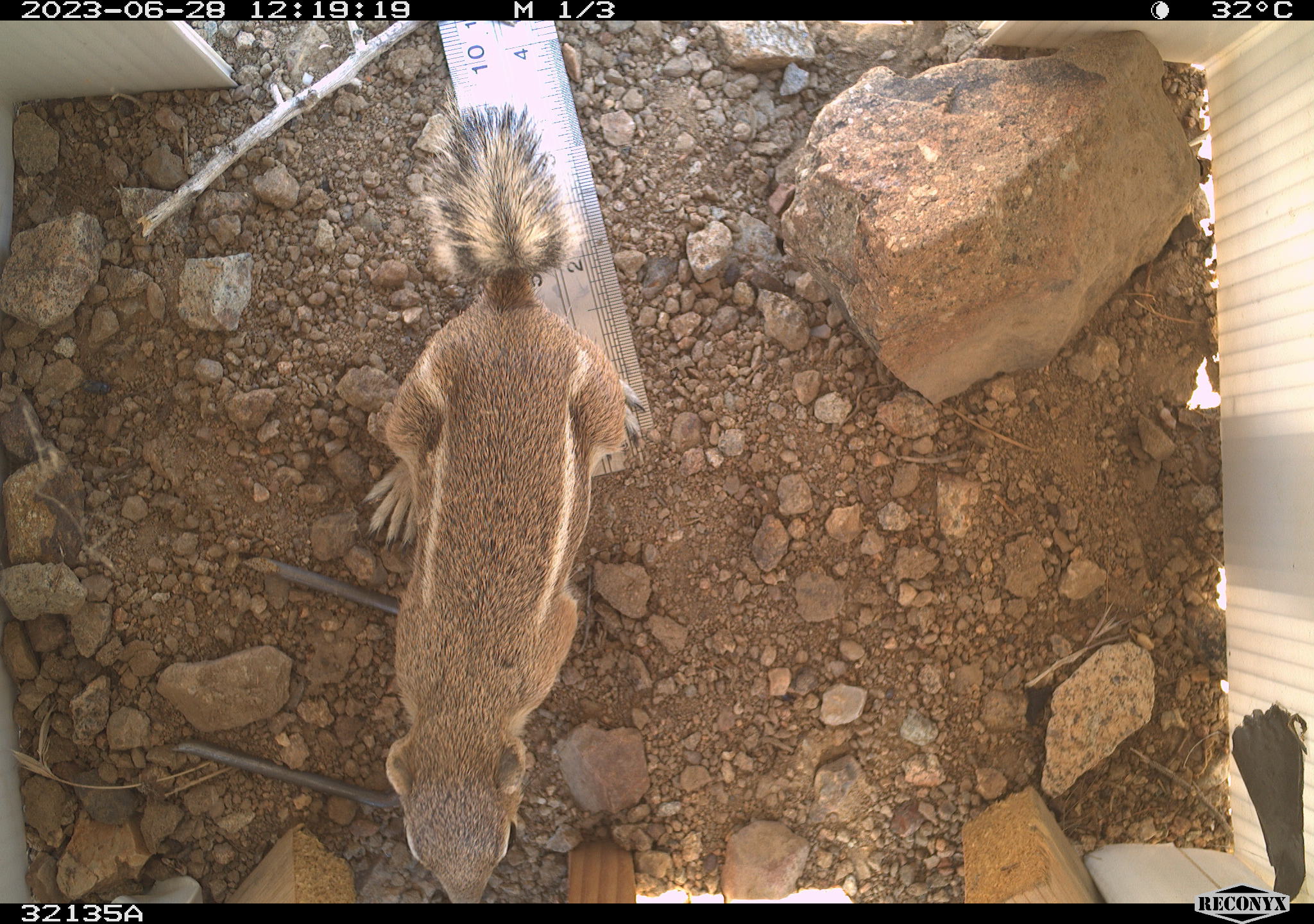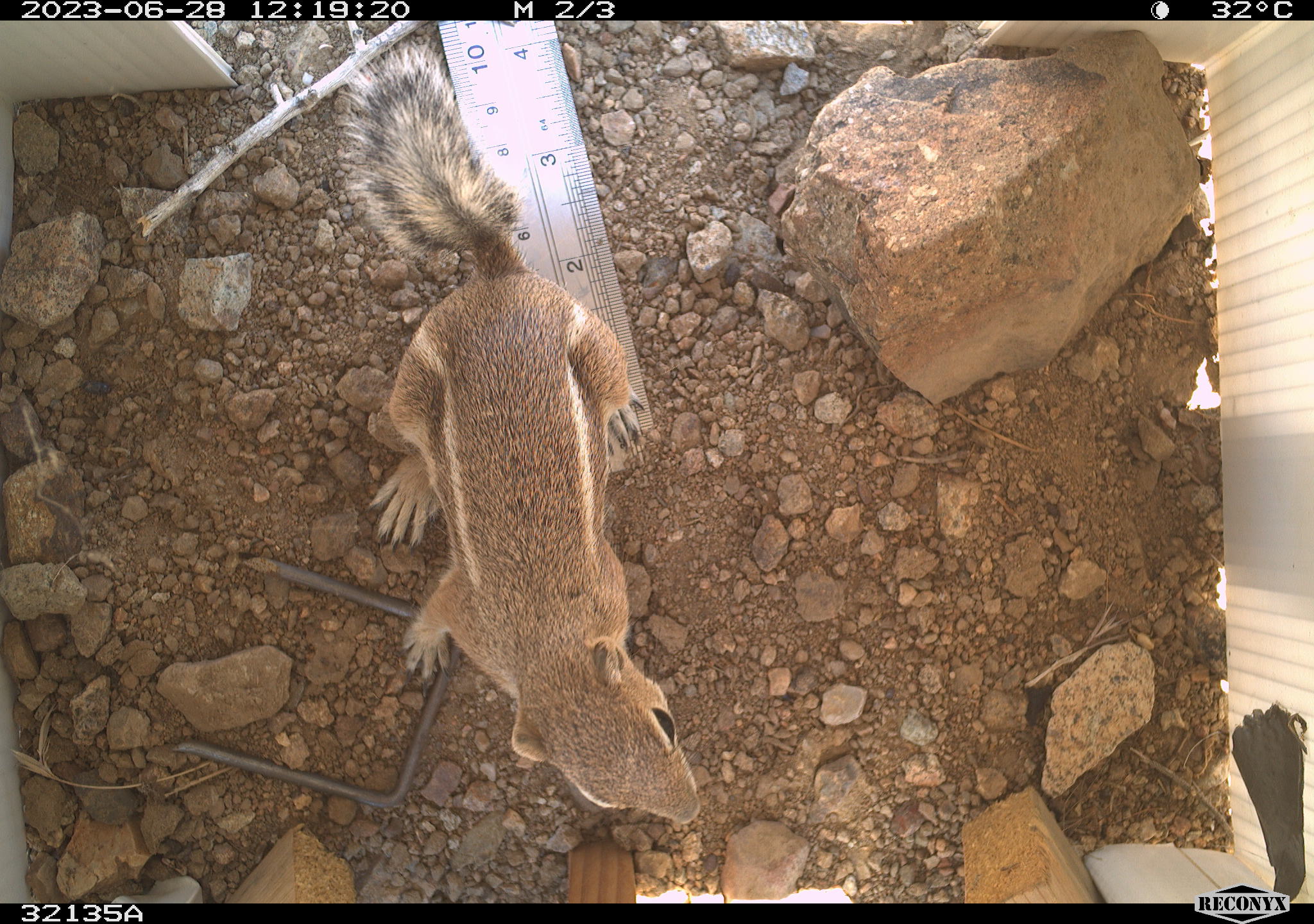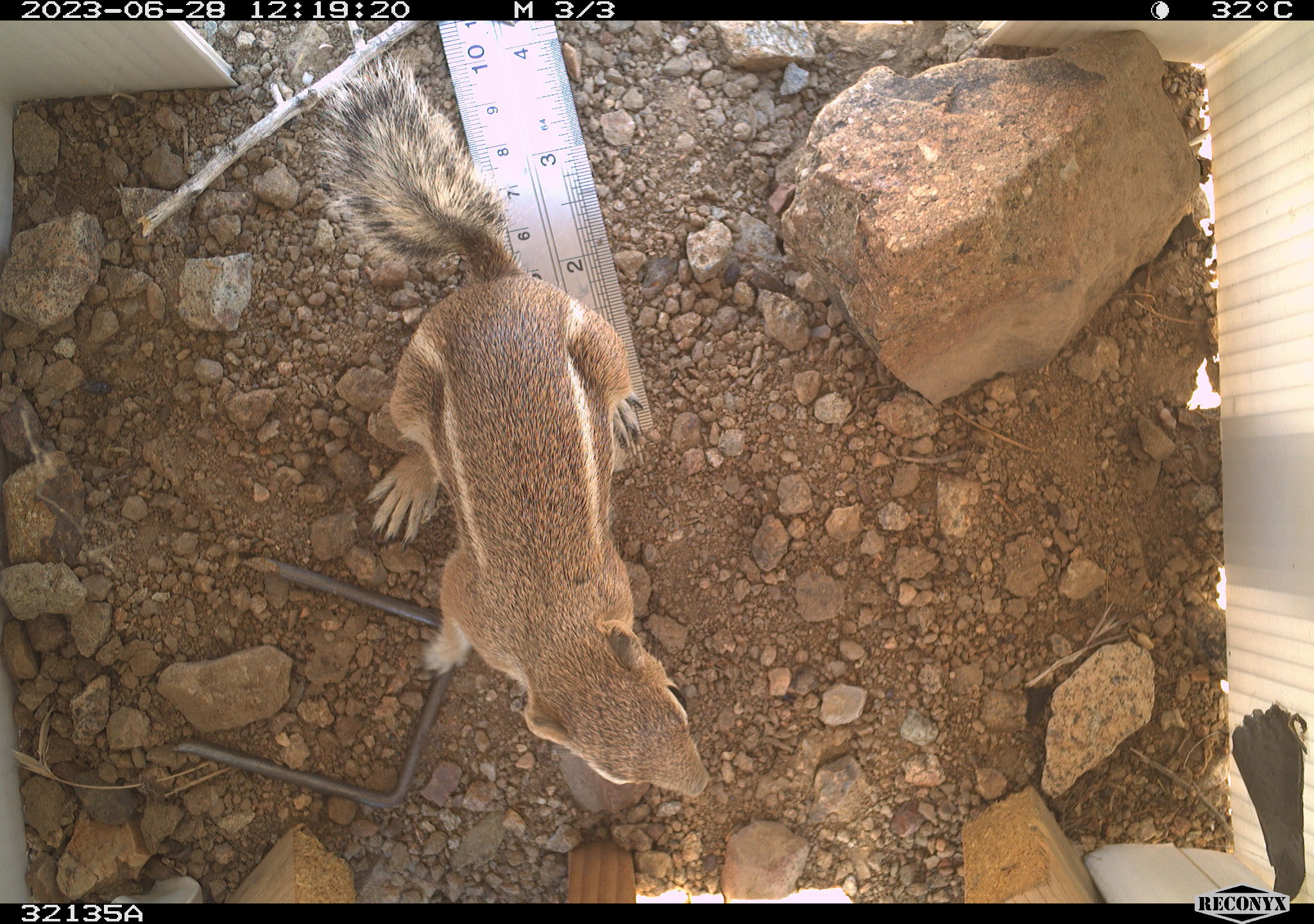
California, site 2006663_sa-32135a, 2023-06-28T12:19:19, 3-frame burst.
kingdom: Animalia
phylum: Chordata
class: Mammalia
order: Rodentia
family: Sciuridae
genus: Ammospermophilus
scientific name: Ammospermophilus leucurus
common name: white-tailed antelope squirrel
White-tailed antelope squirrel (Ammospermophilus leucurus).